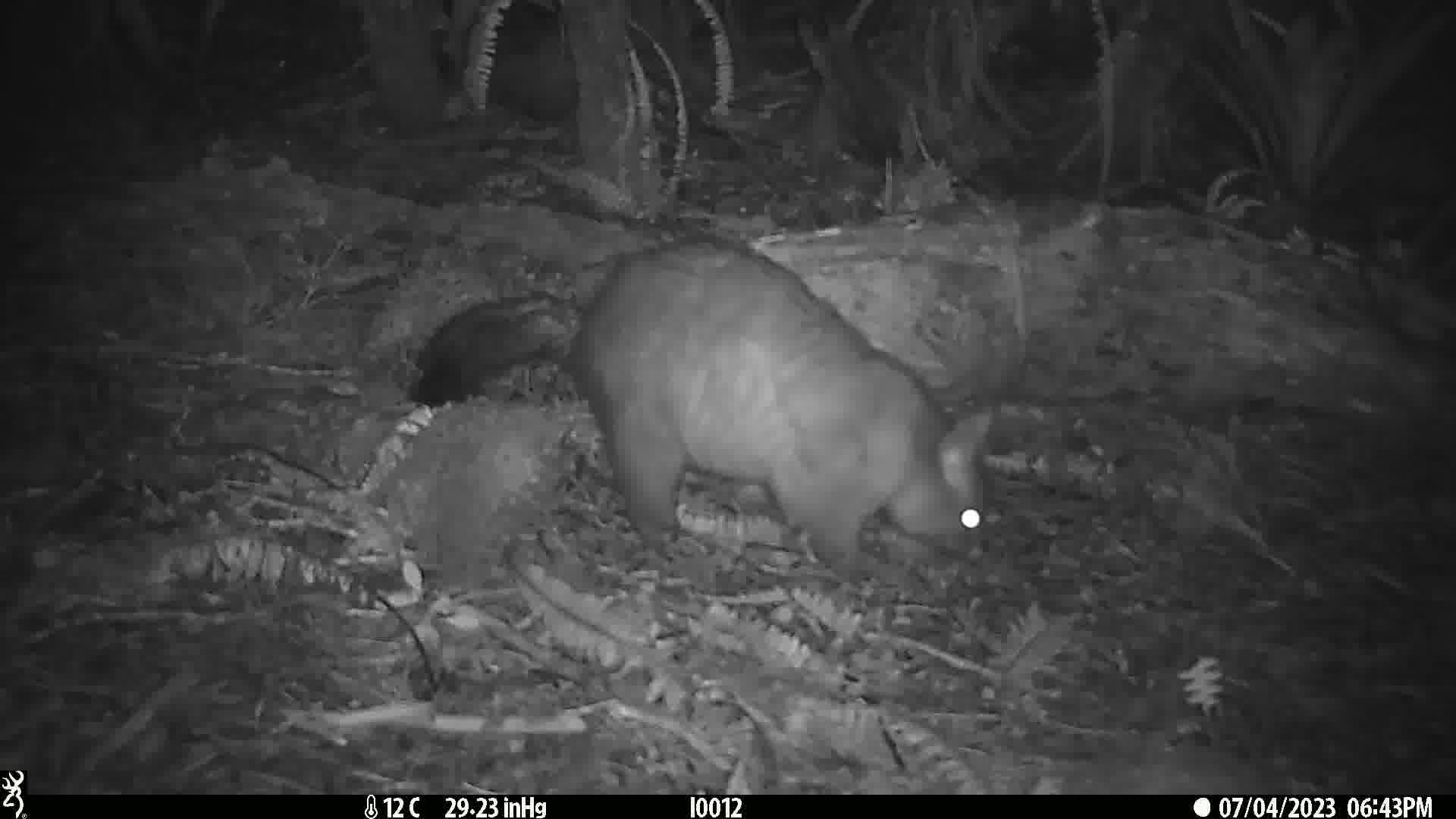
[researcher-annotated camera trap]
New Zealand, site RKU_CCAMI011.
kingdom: Animalia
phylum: Chordata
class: Mammalia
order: Diprotodontia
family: Phalangeridae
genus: Trichosurus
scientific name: Trichosurus vulpecula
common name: common brushtail possum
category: possum